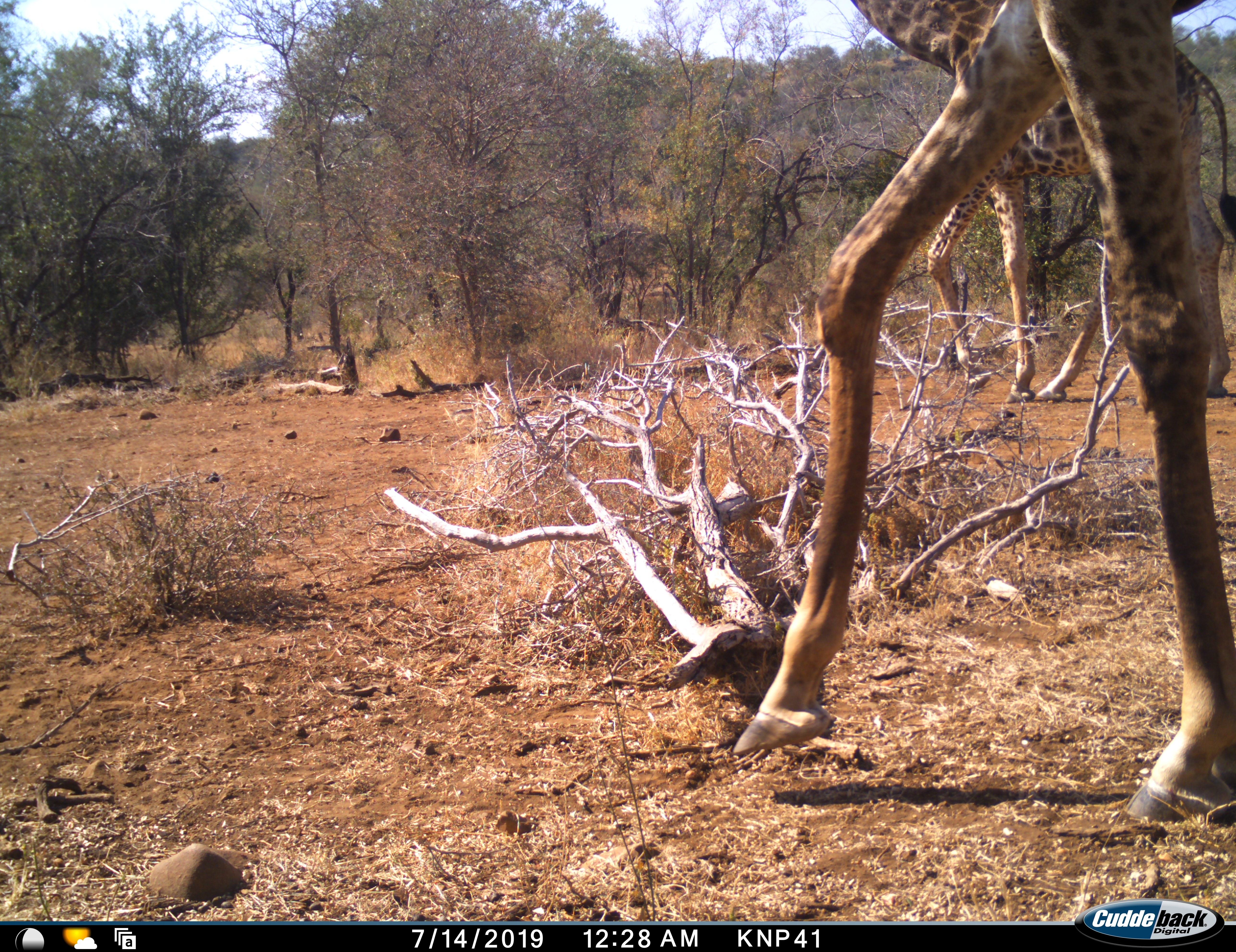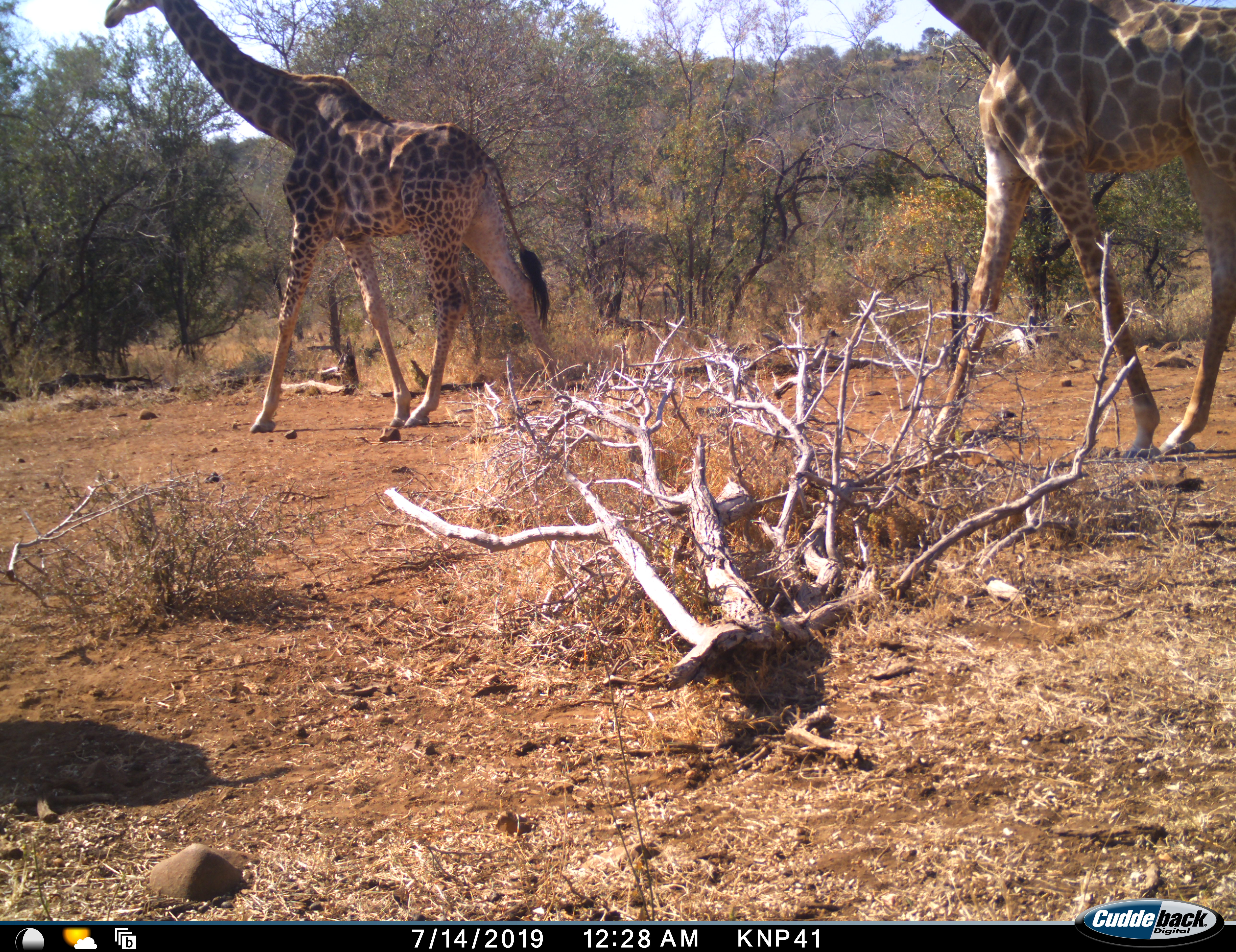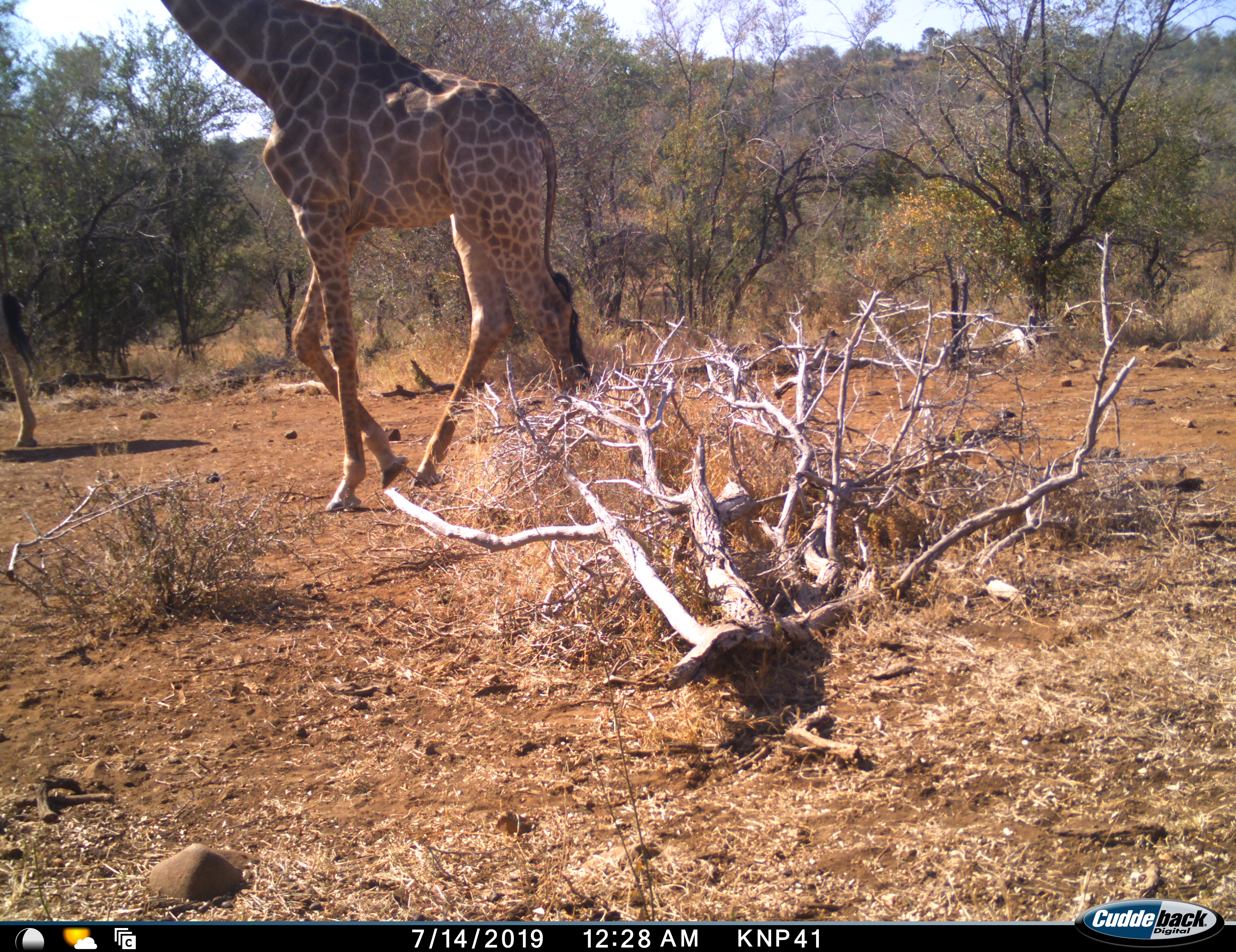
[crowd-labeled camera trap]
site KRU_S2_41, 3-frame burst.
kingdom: Animalia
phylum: Chordata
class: Mammalia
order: Artiodactyla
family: Giraffidae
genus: Giraffa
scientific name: Giraffa camelopardalis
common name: giraffe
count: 2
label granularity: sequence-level